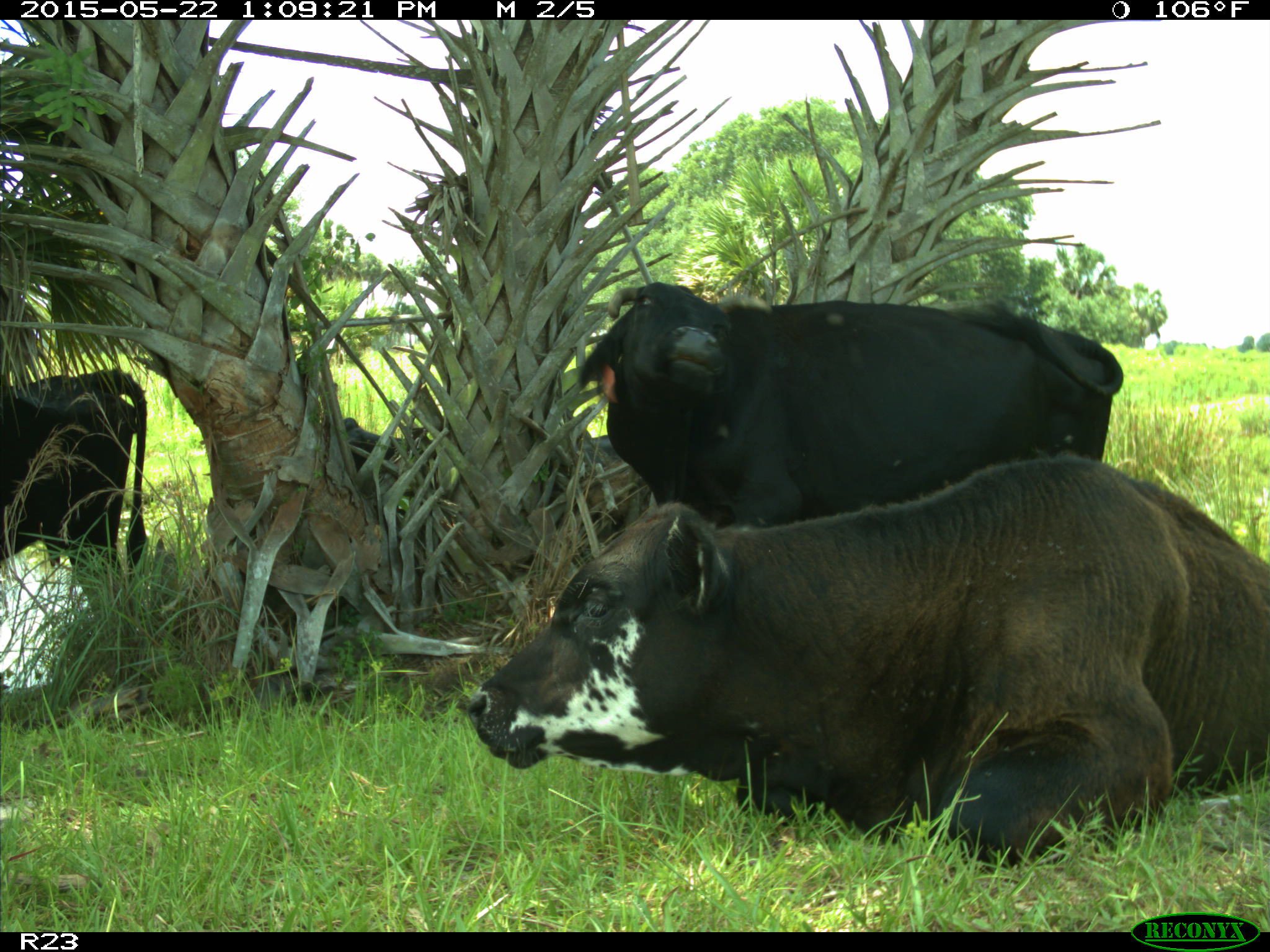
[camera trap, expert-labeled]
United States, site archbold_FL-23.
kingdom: Animalia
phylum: Chordata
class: Mammalia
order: Artiodactyla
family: Bovidae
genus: Bos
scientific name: Bos taurus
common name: domestic cow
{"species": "Bos taurus (domestic cow)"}